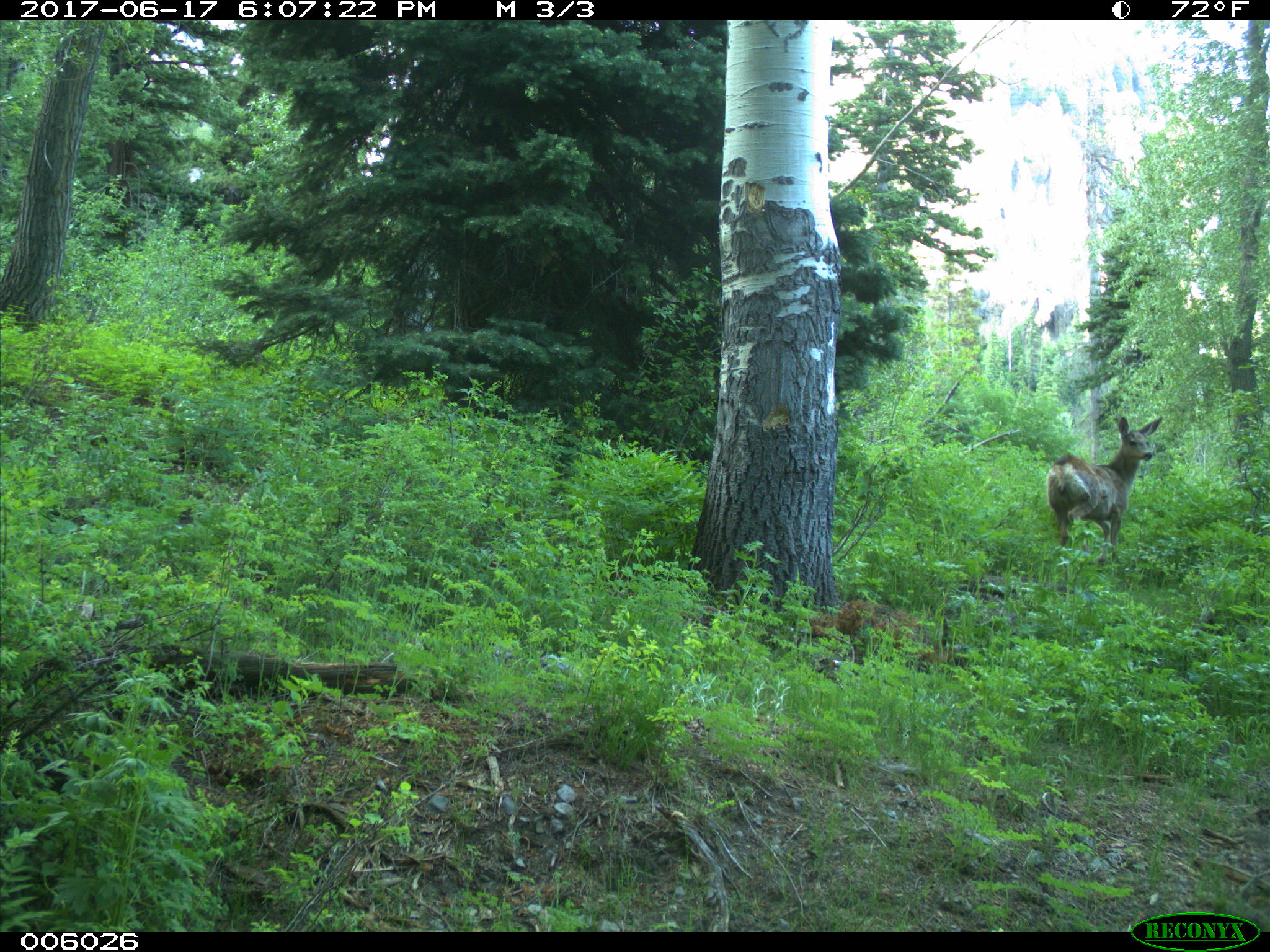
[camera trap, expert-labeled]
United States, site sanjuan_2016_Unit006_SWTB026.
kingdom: Animalia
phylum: Chordata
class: Mammalia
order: Artiodactyla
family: Cervidae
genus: Odocoileus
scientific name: Odocoileus hemionus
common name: mule deer